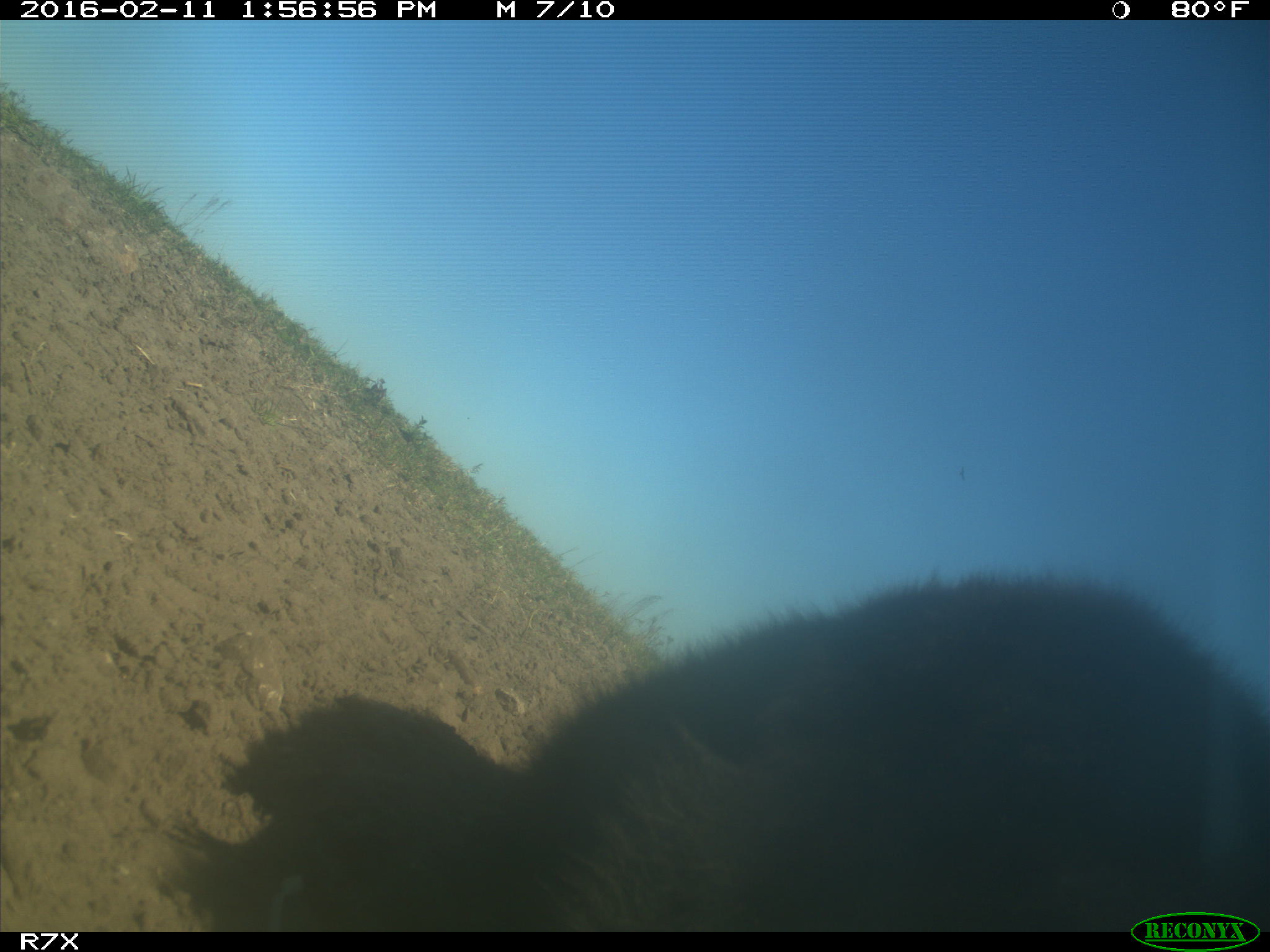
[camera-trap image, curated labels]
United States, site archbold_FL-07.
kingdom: Animalia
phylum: Chordata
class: Mammalia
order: Artiodactyla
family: Bovidae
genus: Bos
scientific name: Bos taurus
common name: domestic cow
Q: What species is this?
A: Bos taurus (domestic cow).